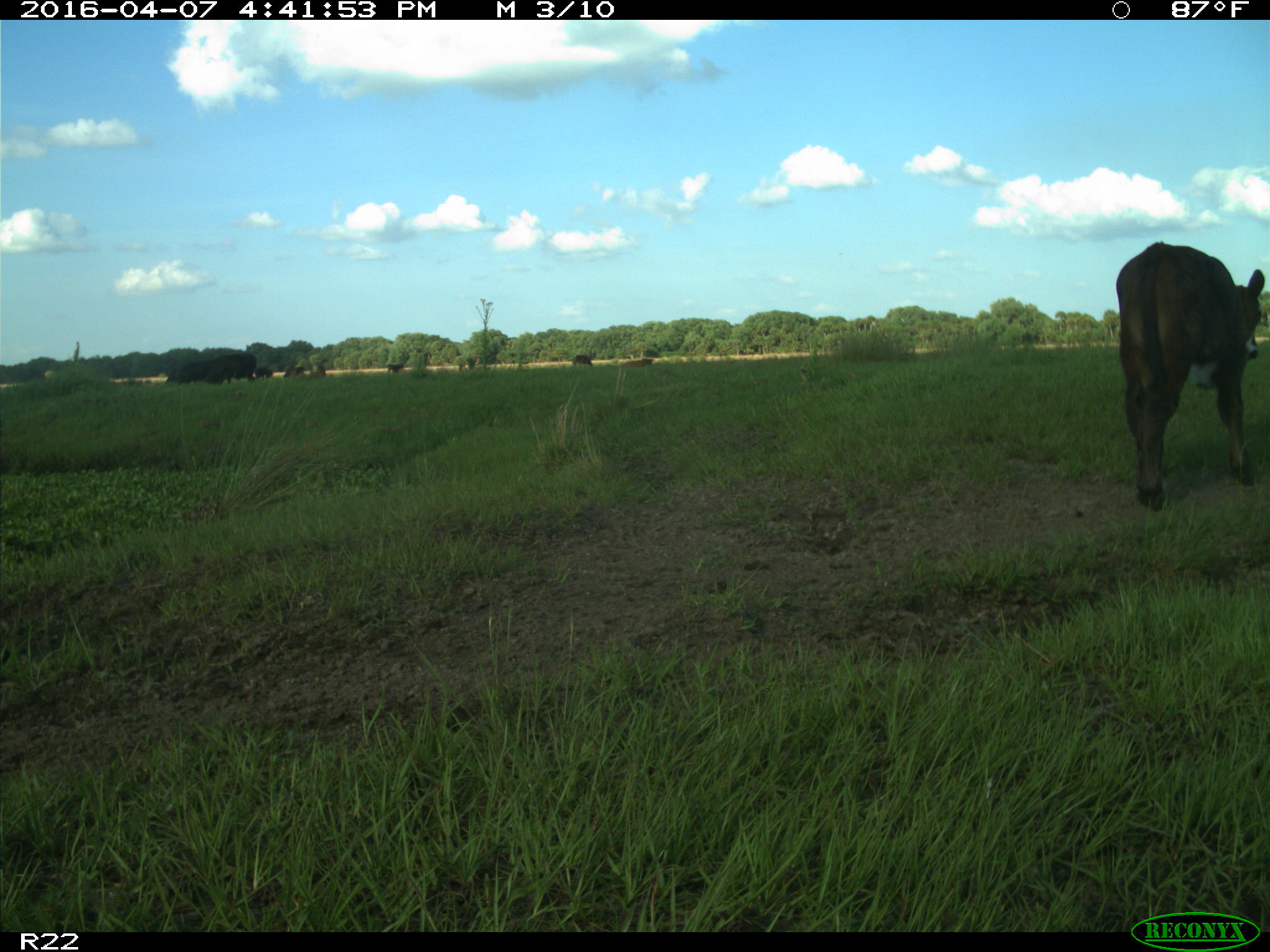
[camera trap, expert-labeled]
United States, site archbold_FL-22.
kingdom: Animalia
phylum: Chordata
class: Mammalia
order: Artiodactyla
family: Bovidae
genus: Bos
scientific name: Bos taurus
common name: domestic cow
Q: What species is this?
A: Bos taurus (domestic cow).